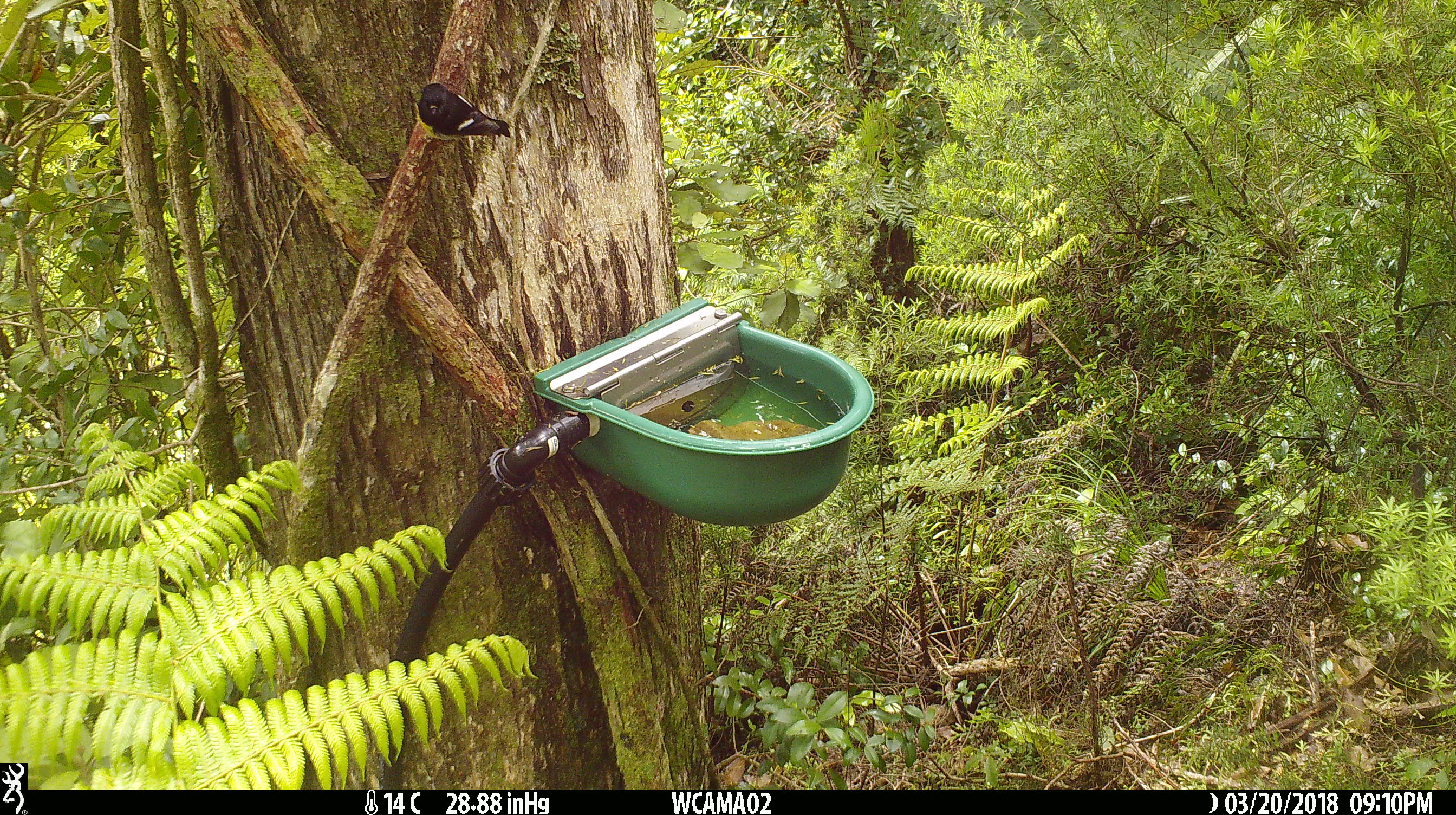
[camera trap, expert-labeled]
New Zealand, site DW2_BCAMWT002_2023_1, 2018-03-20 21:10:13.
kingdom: Animalia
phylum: Chordata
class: Aves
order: Passeriformes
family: Petroicidae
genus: Petroica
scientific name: Petroica macrocephala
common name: tomtit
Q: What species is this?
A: Tomtit (Petroica macrocephala).